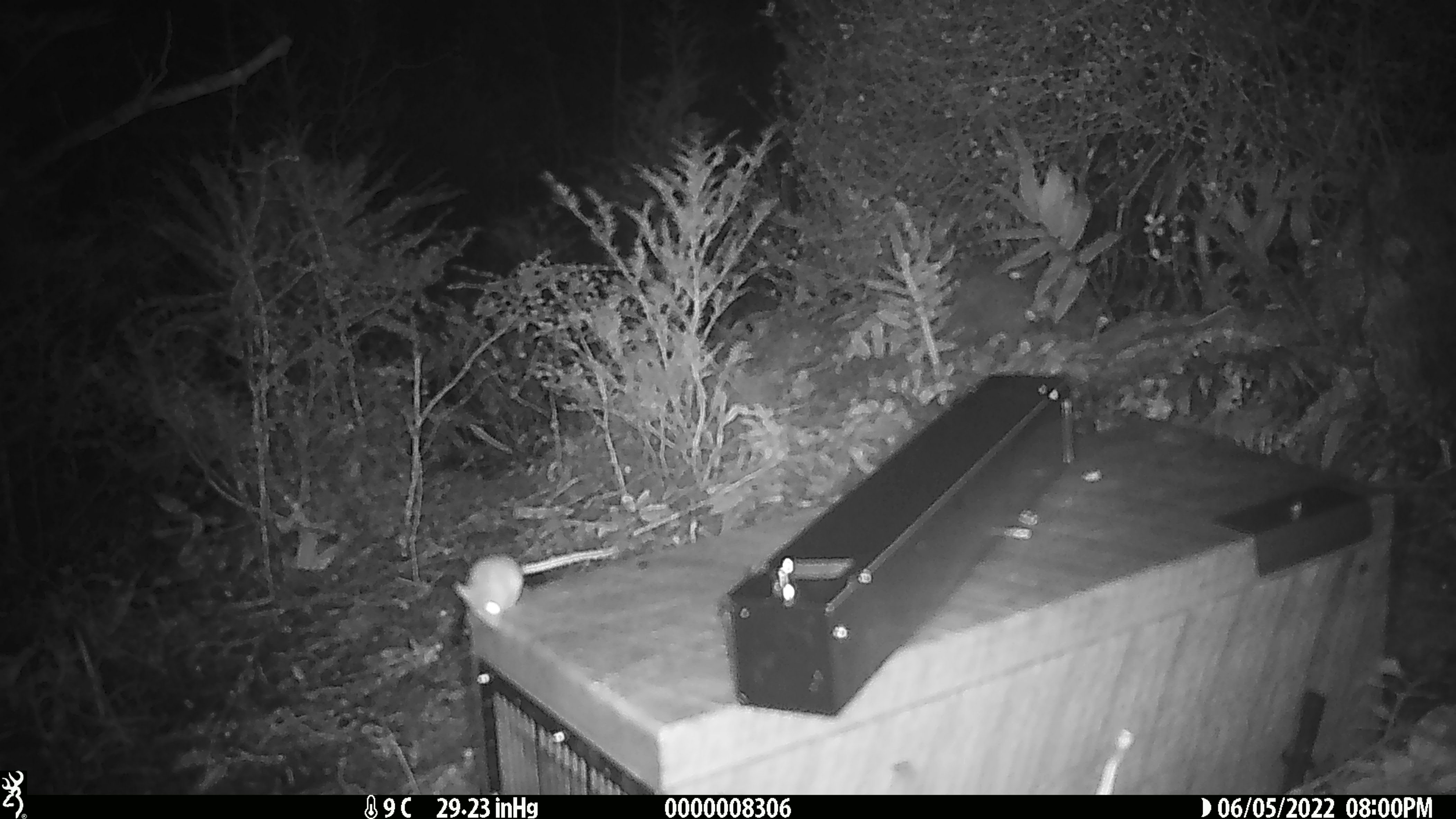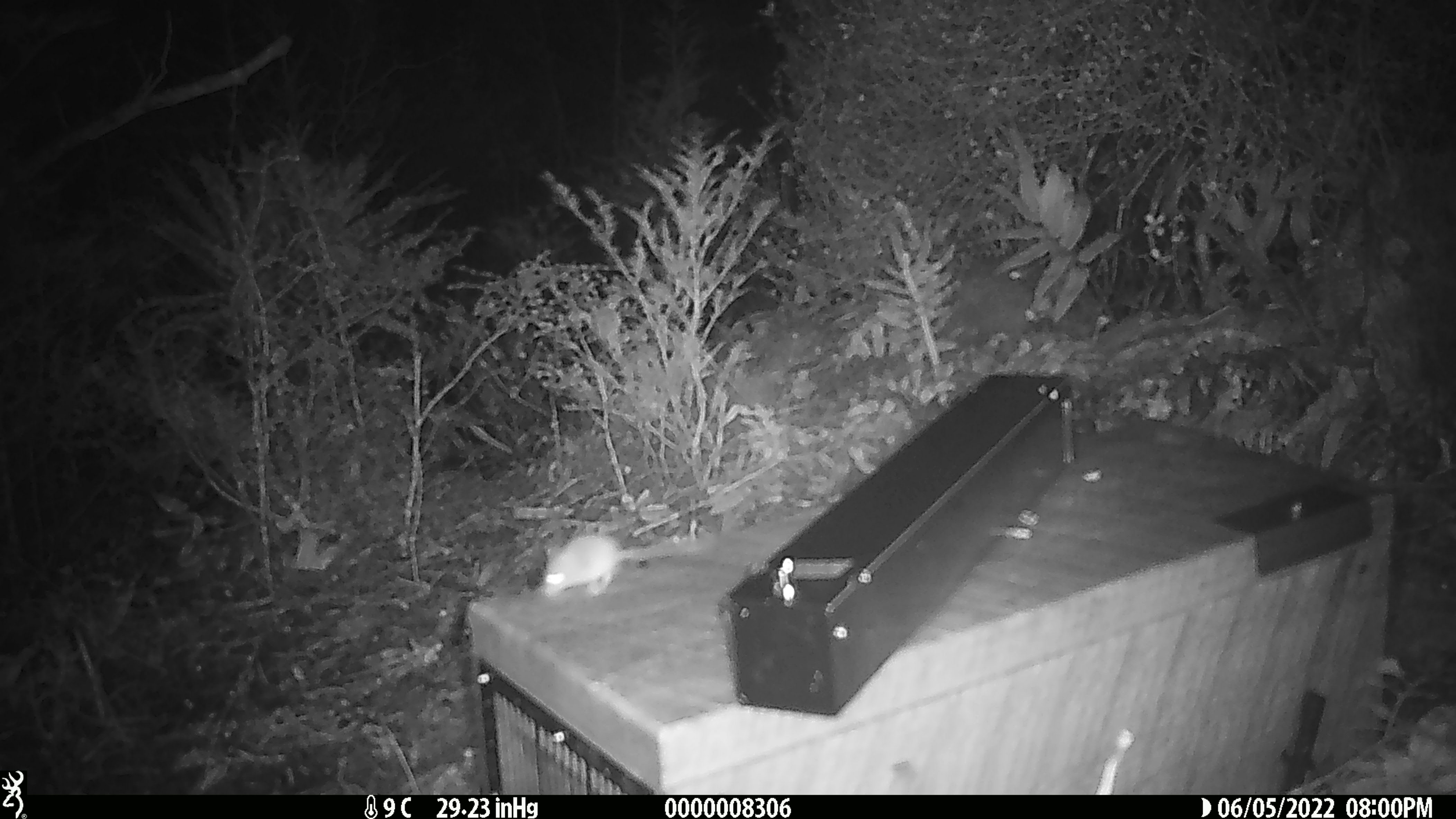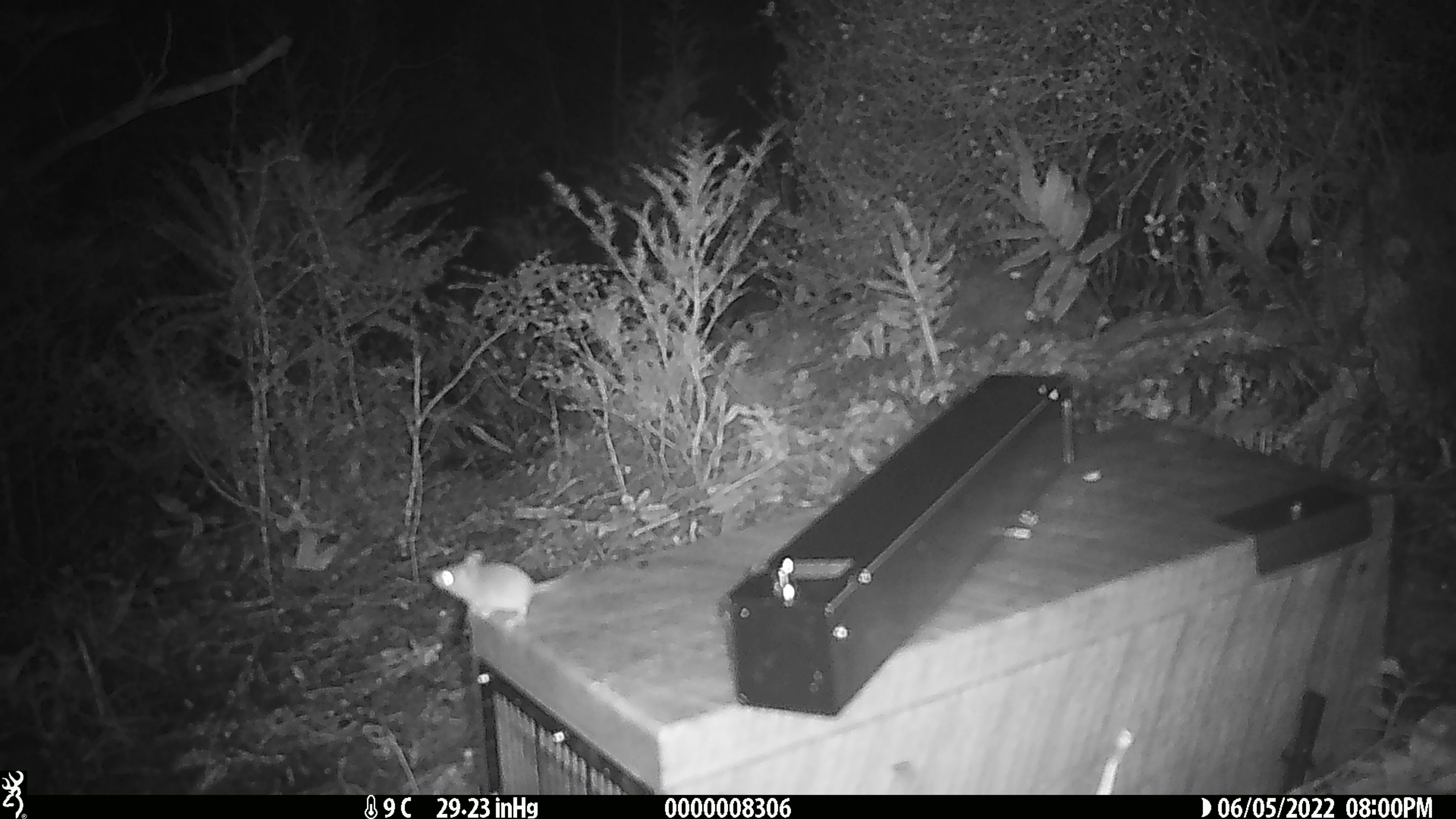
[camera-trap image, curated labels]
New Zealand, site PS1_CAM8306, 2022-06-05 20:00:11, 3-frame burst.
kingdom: Animalia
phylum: Chordata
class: Mammalia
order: Rodentia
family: Muridae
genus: Mus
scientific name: Mus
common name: mouse